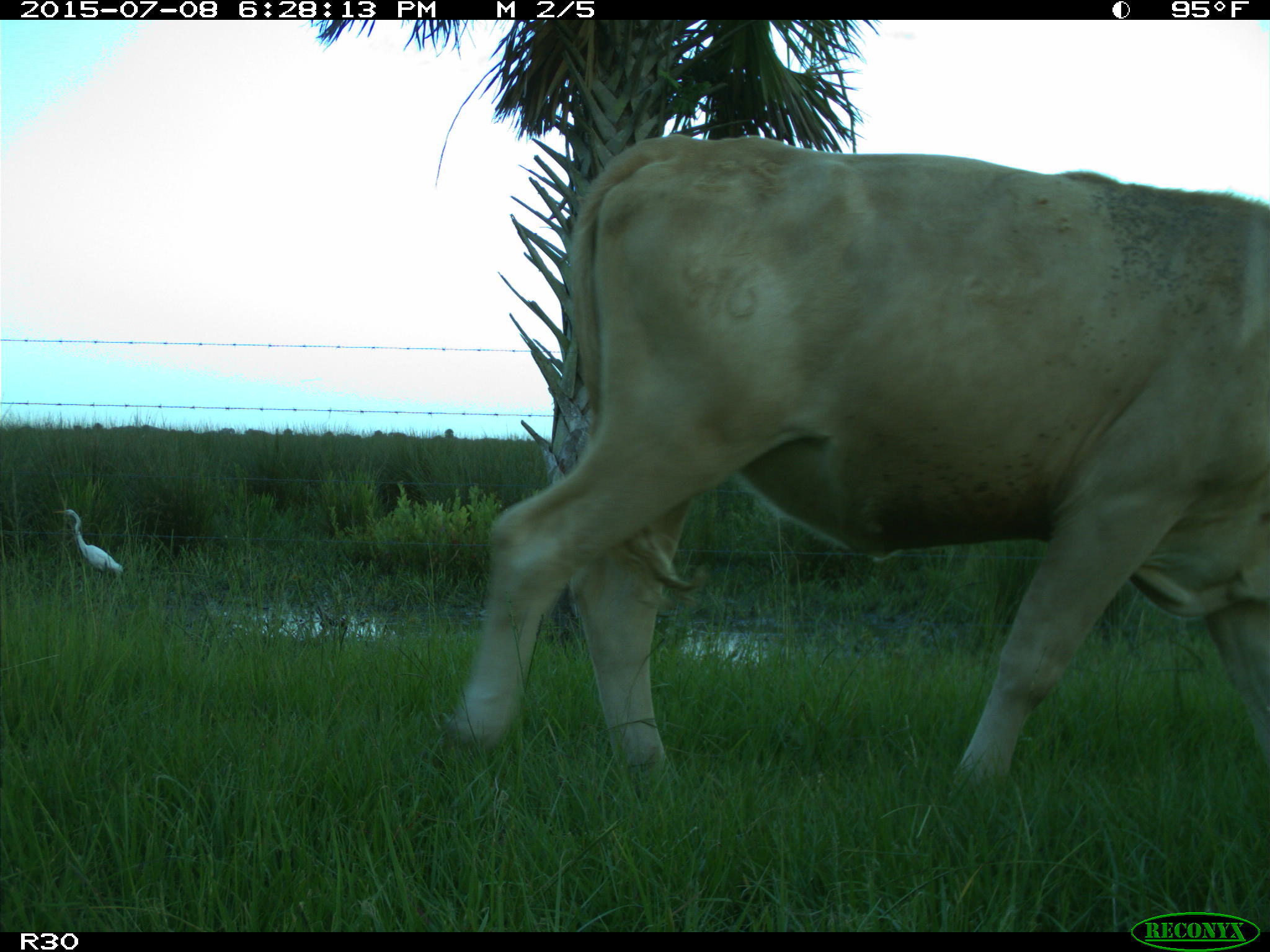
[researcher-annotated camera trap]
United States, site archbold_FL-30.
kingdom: Animalia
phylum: Chordata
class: Mammalia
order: Artiodactyla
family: Bovidae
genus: Bos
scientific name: Bos taurus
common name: domestic cow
Bos taurus (domestic cow).